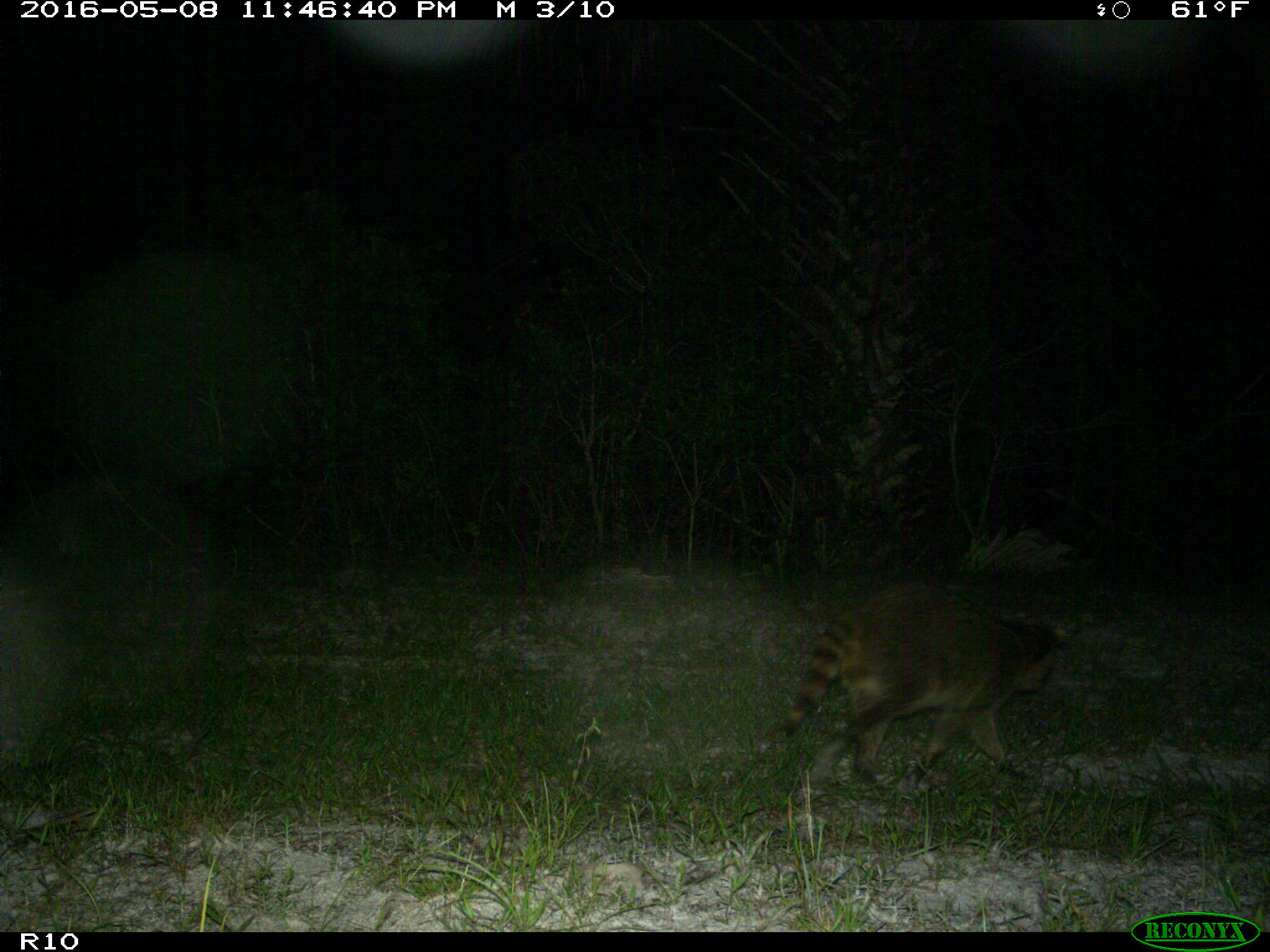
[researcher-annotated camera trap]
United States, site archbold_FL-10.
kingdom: Animalia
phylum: Chordata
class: Mammalia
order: Carnivora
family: Procyonidae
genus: Procyon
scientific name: Procyon lotor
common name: common raccoon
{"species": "Procyon lotor (common raccoon)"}